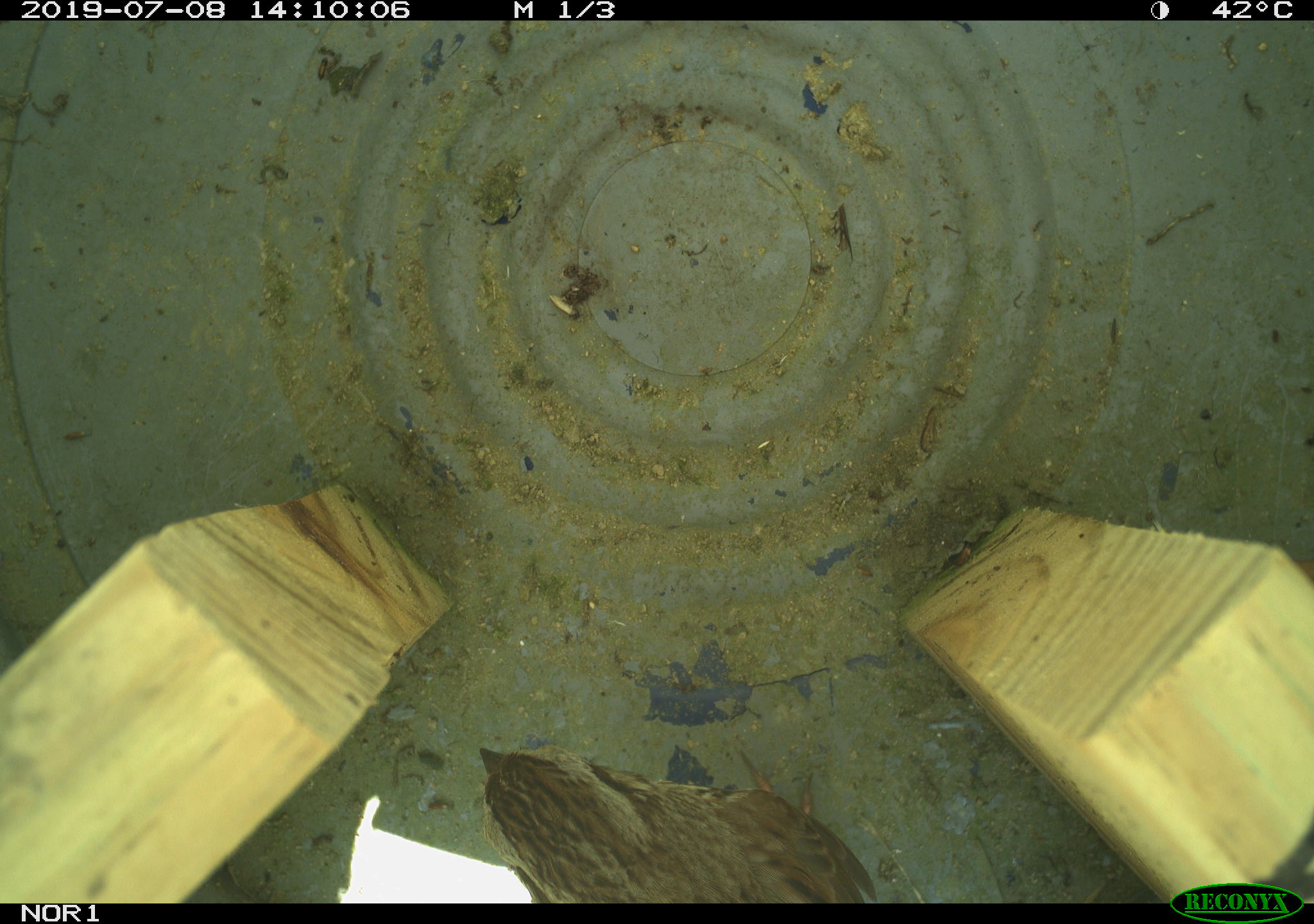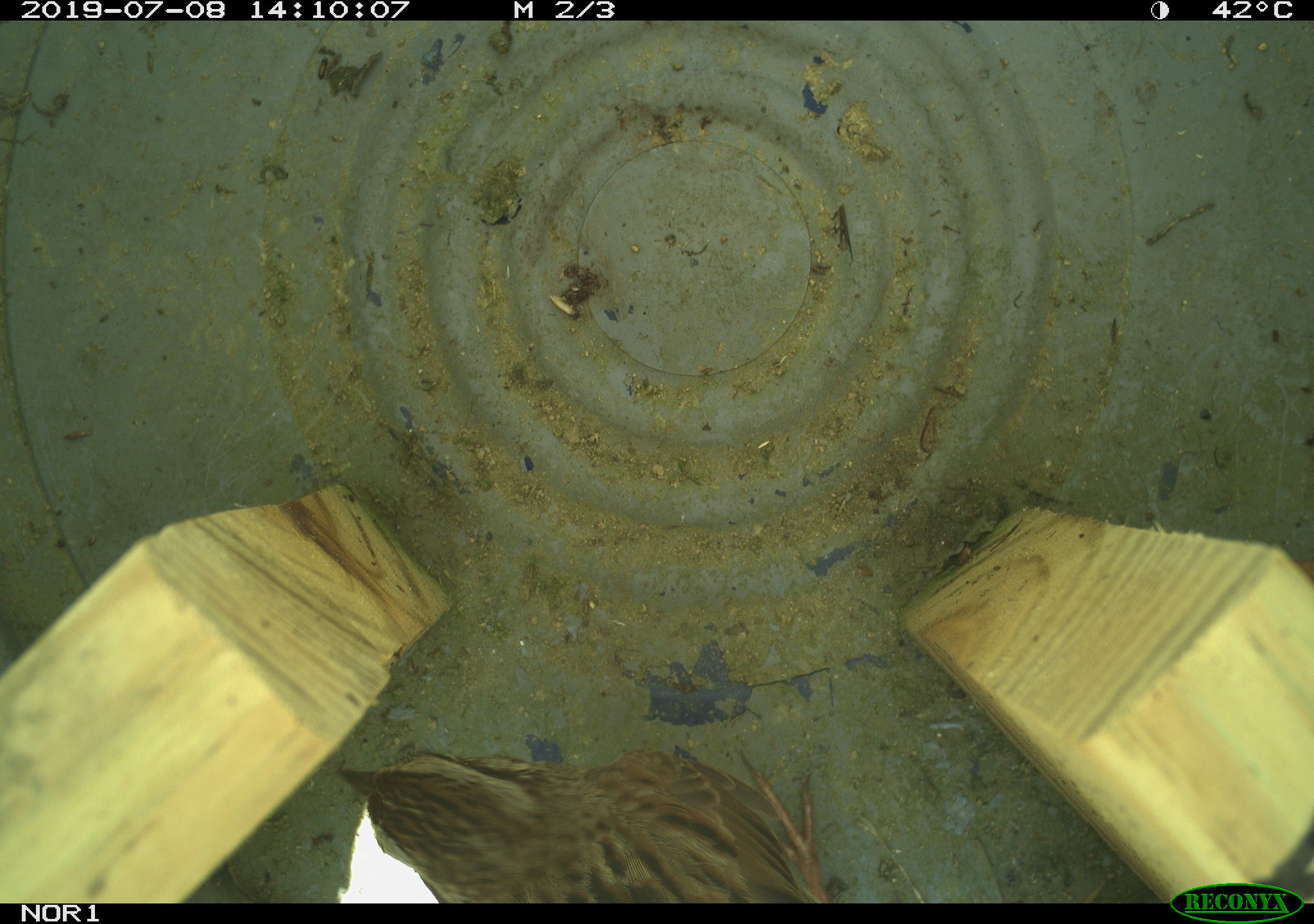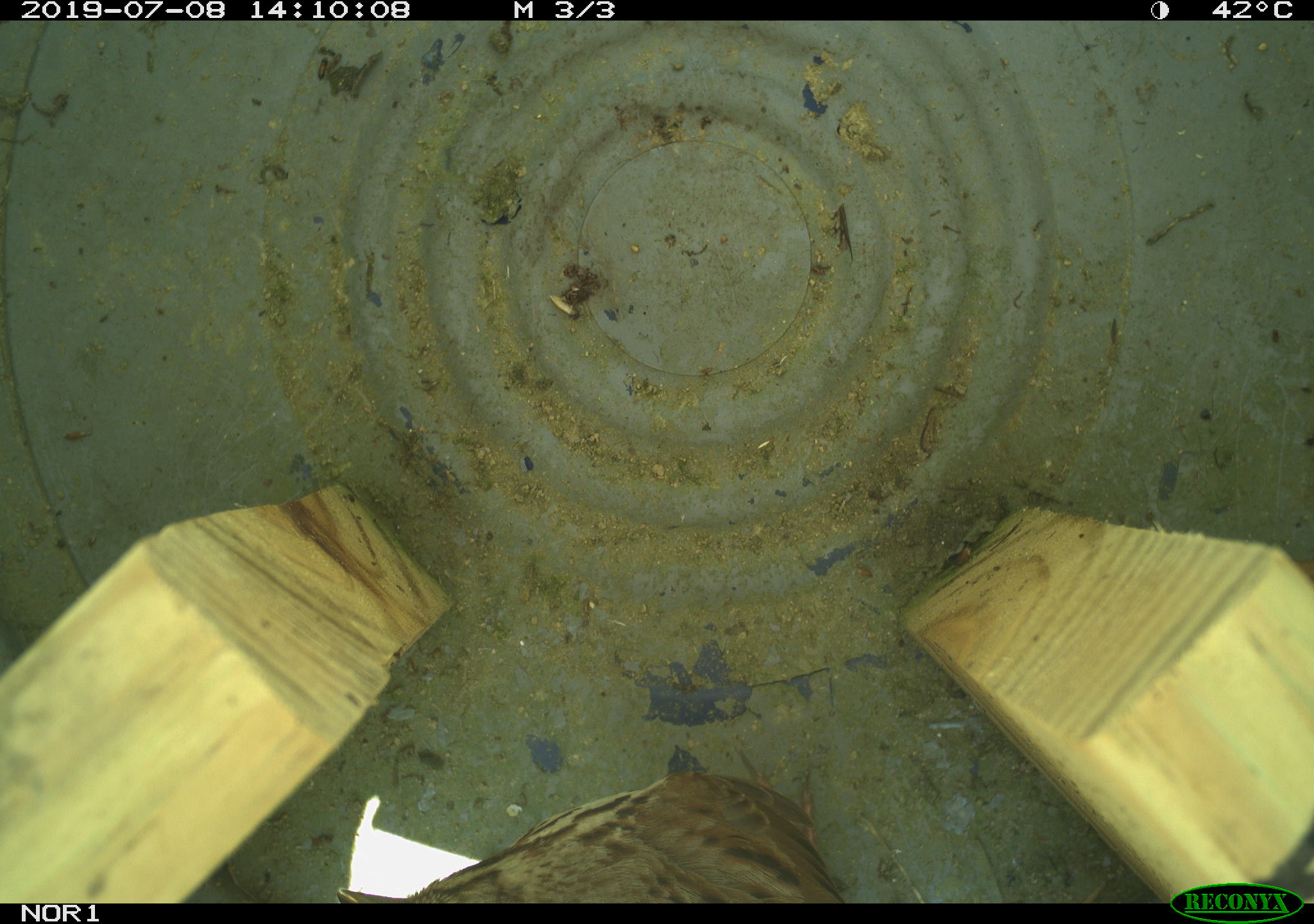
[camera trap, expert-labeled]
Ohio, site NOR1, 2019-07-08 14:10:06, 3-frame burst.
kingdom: Animalia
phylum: Chordata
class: Aves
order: Passeriformes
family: Passerellidae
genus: Melospiza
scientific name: Melospiza melodia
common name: song sparrow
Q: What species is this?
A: Song sparrow (Melospiza melodia).